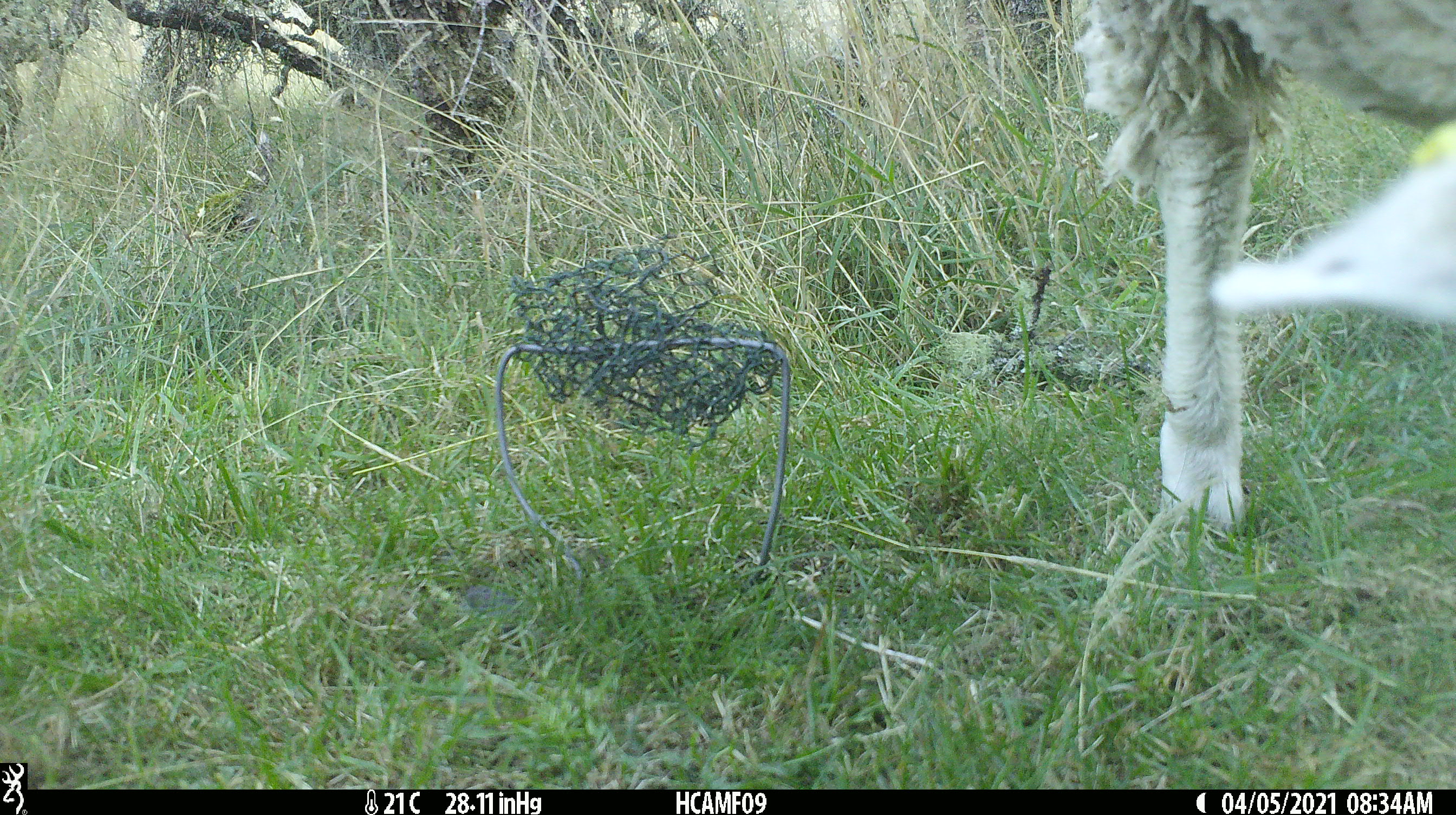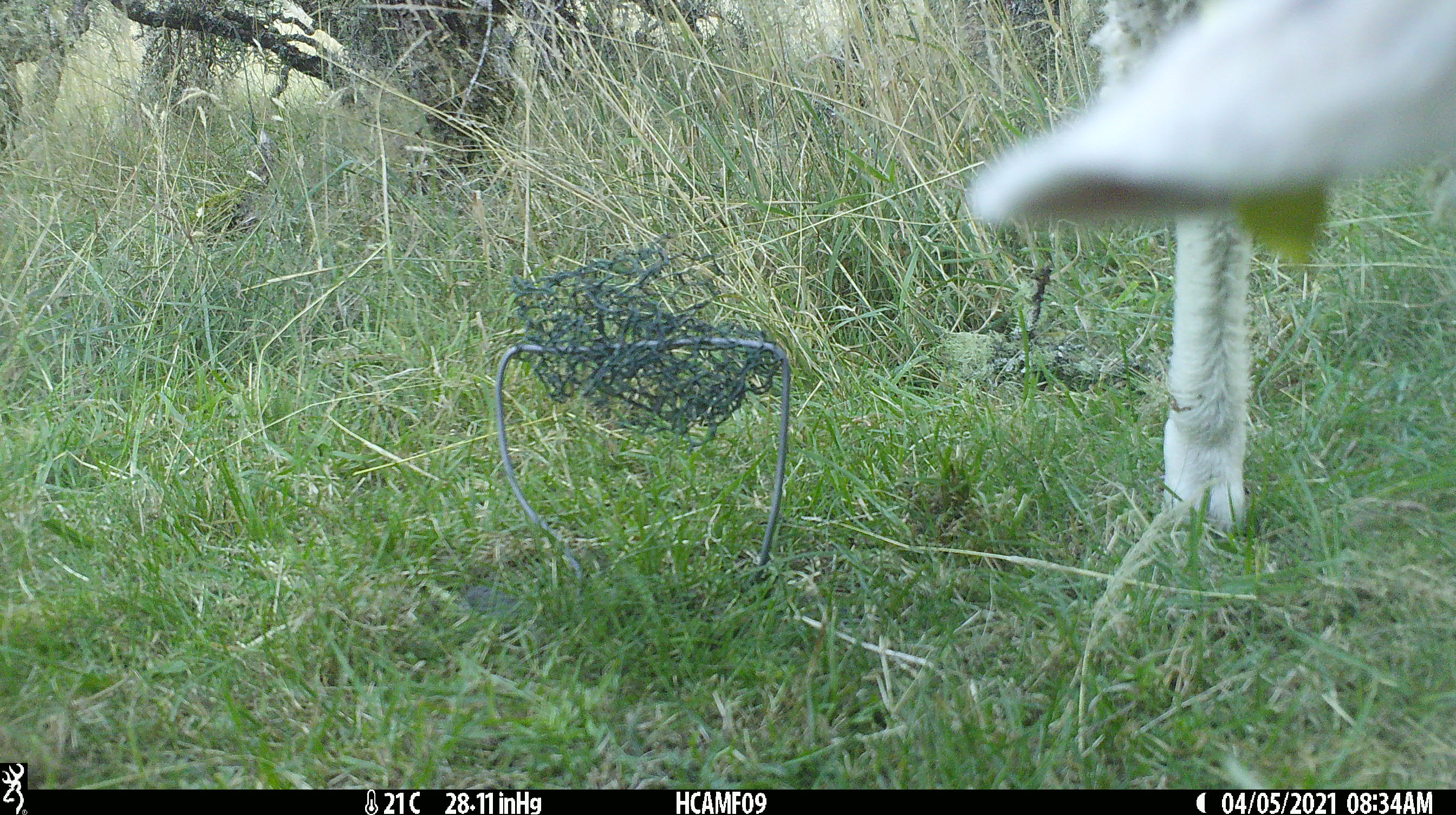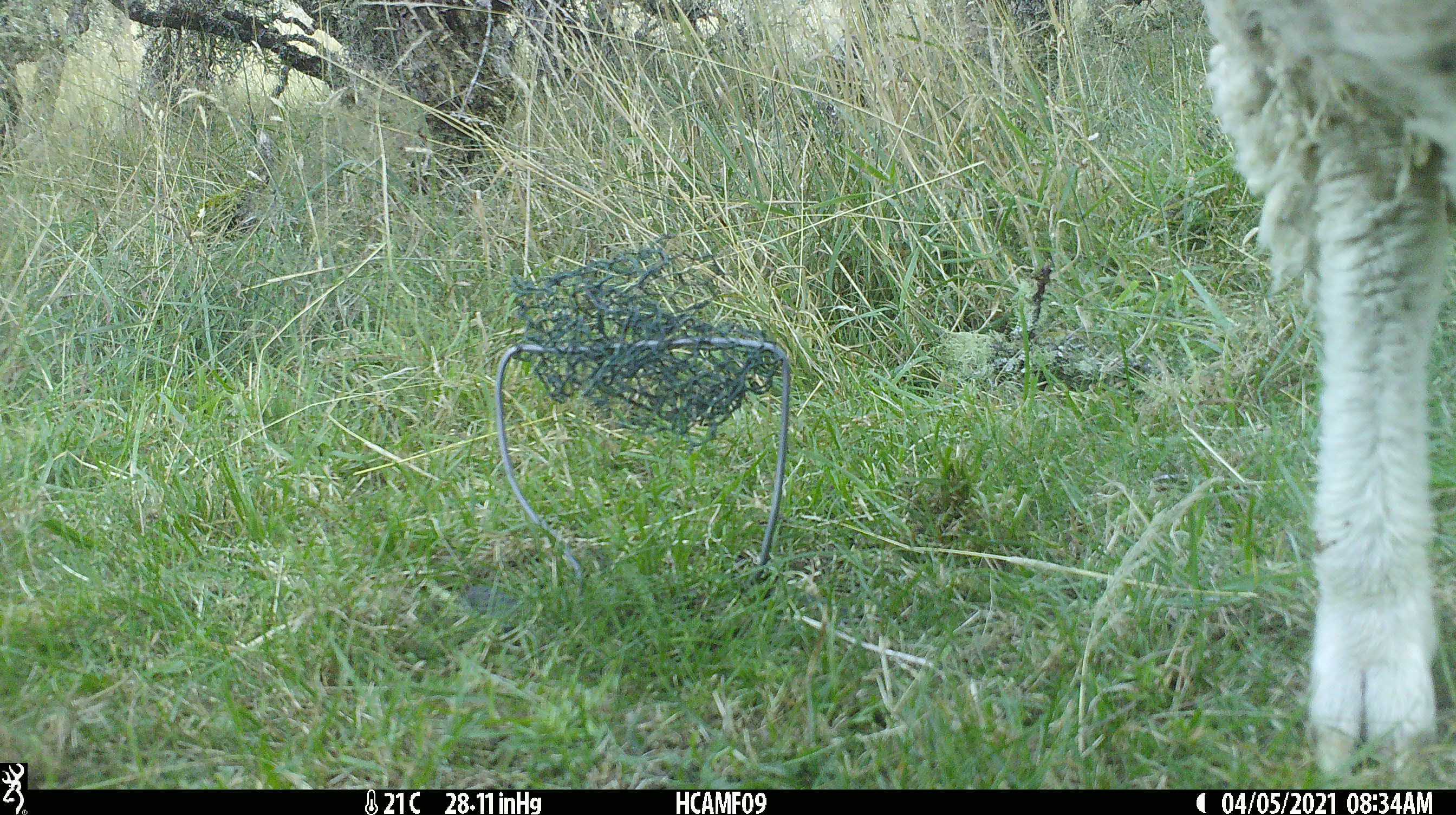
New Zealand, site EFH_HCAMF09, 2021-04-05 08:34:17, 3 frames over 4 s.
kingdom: Animalia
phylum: Chordata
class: Mammalia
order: Artiodactyla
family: Bovidae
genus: Ovis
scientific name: Ovis aries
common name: domestic sheep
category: sheep